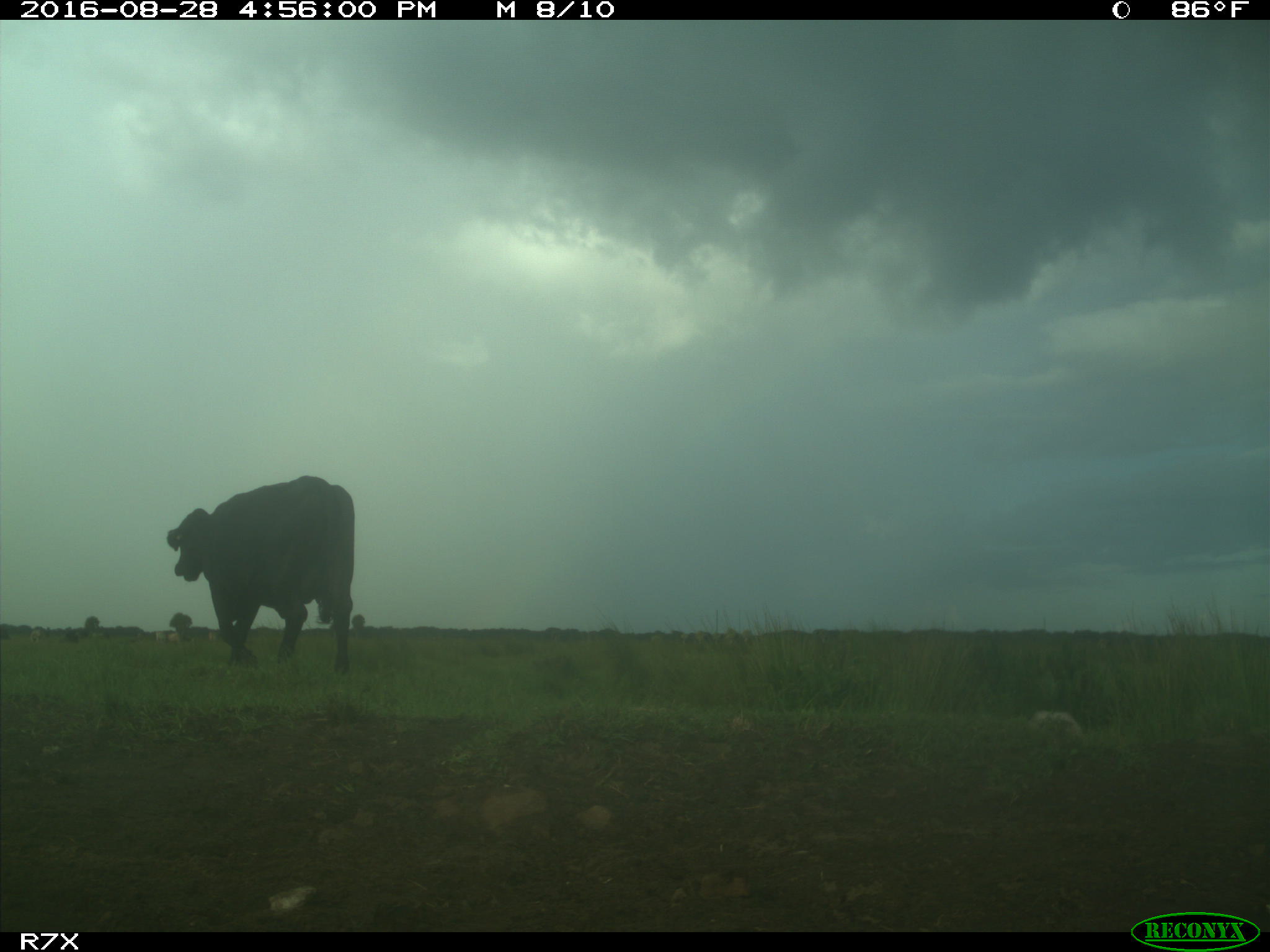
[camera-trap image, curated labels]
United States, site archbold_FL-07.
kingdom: Animalia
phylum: Chordata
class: Mammalia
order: Artiodactyla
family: Bovidae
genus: Bos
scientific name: Bos taurus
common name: domestic cow